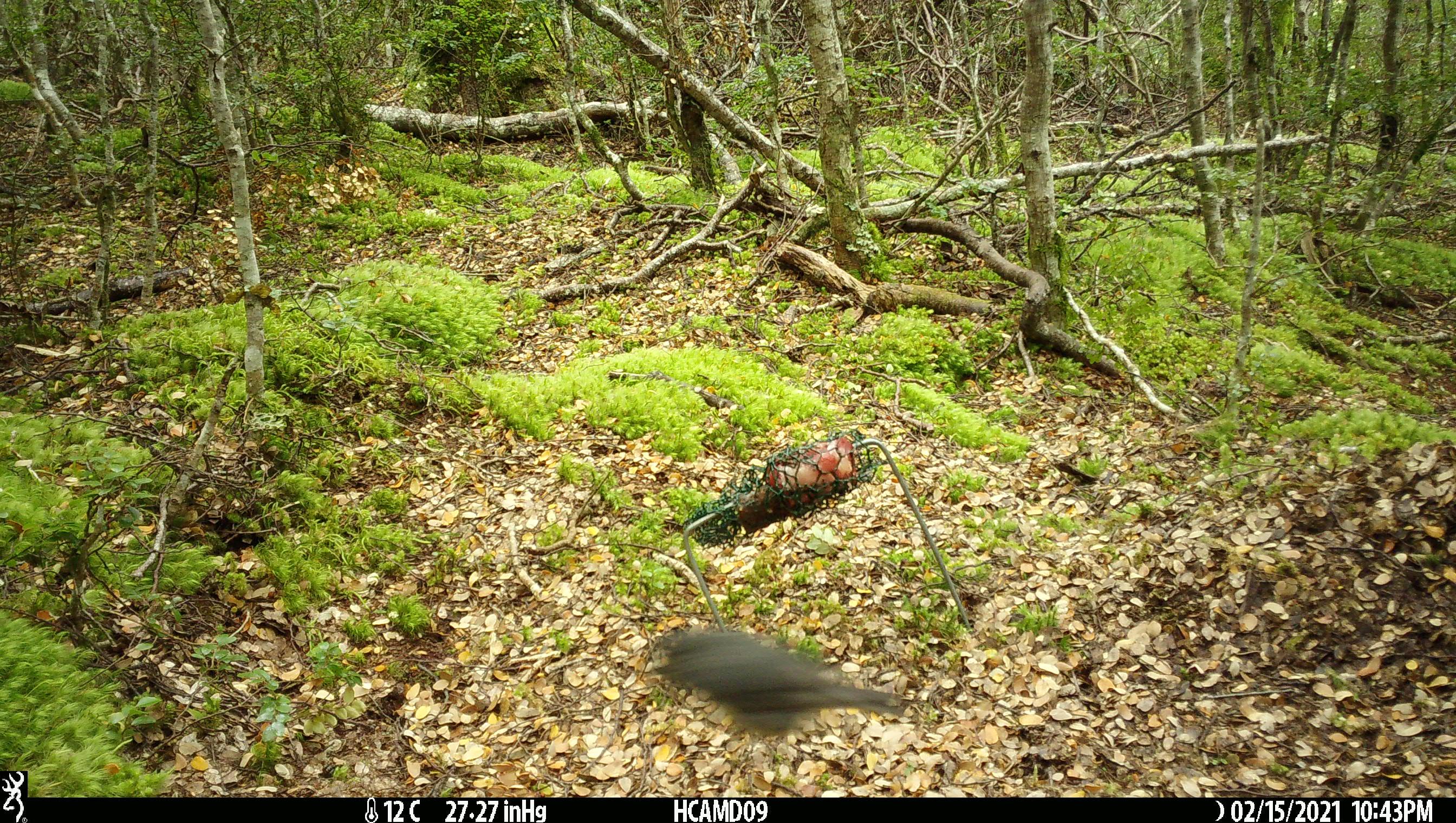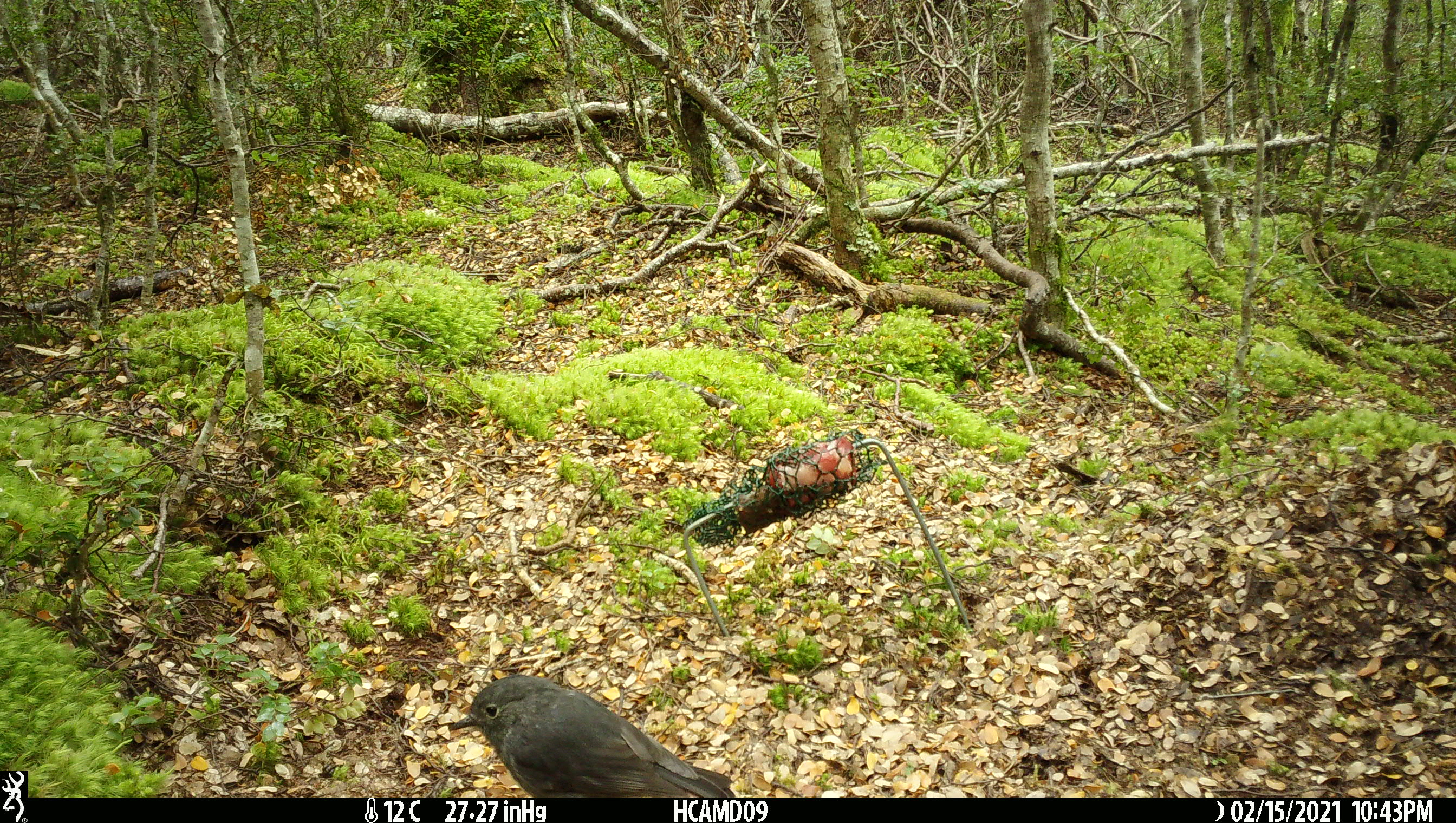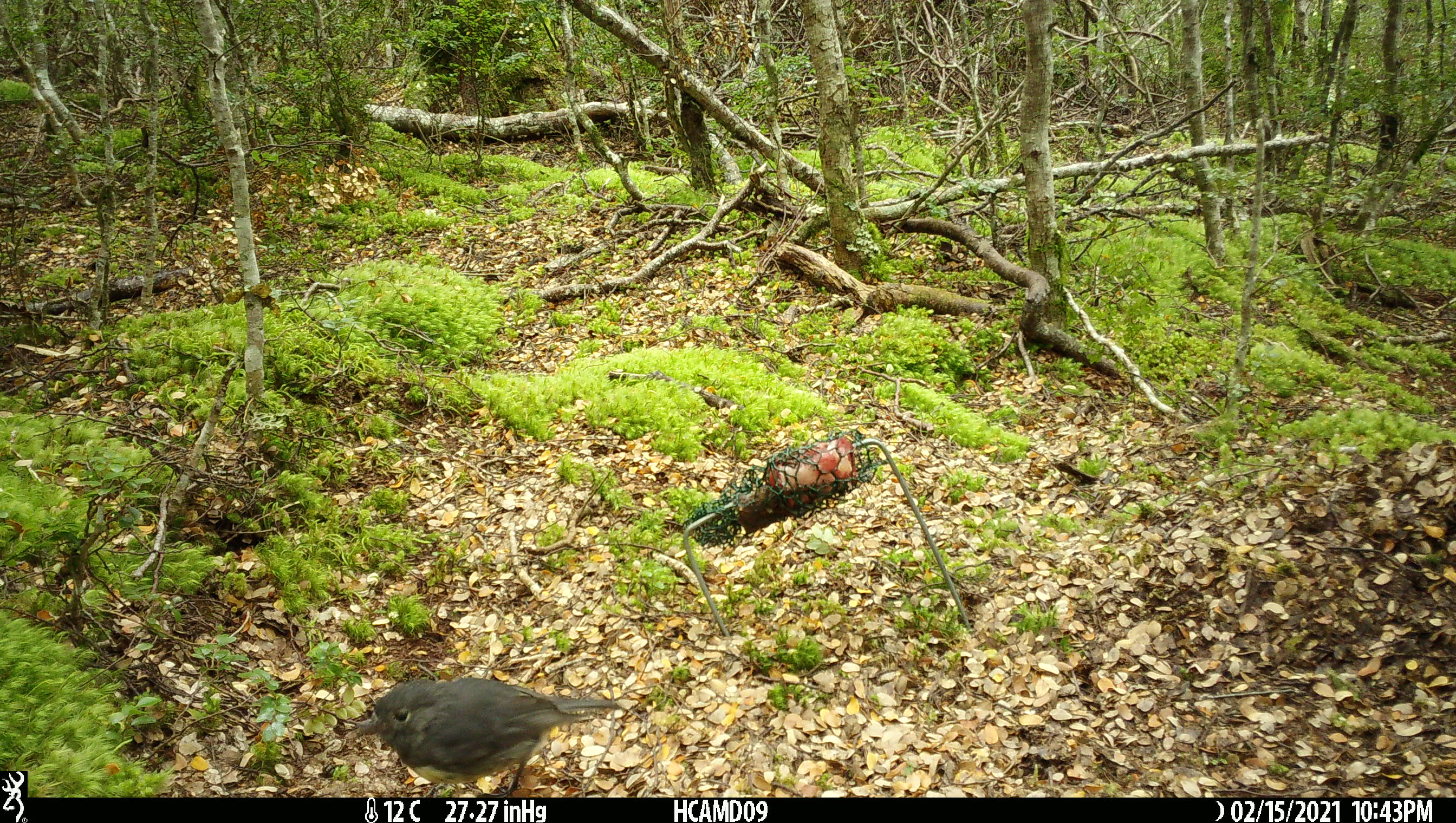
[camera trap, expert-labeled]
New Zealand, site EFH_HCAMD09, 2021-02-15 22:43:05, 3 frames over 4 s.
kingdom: Animalia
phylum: Chordata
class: Aves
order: Passeriformes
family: Petroicidae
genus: Petroica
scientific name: Petroica australis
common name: new zealand robin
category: robin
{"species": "robin (new zealand robin) (Petroica australis)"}